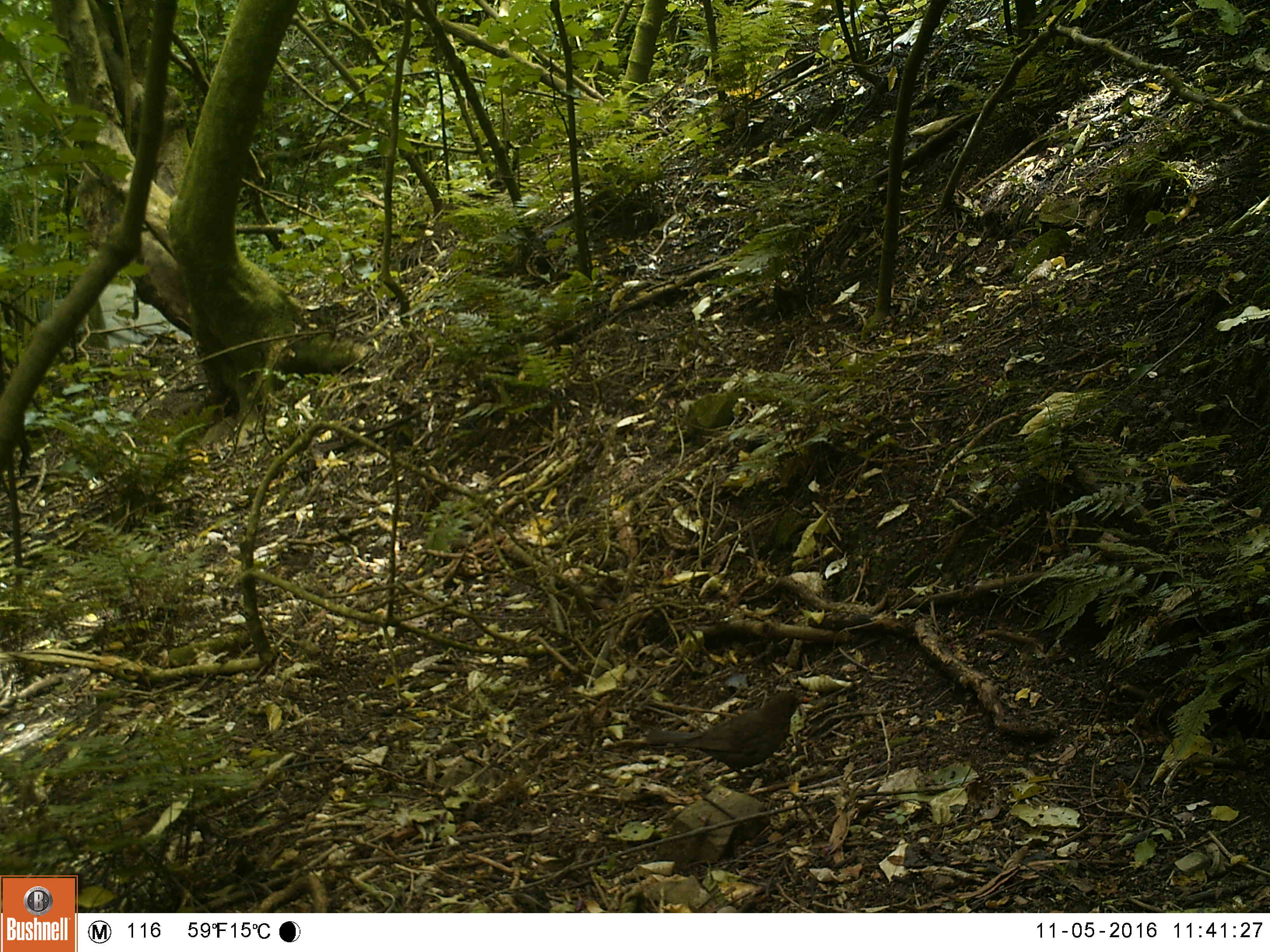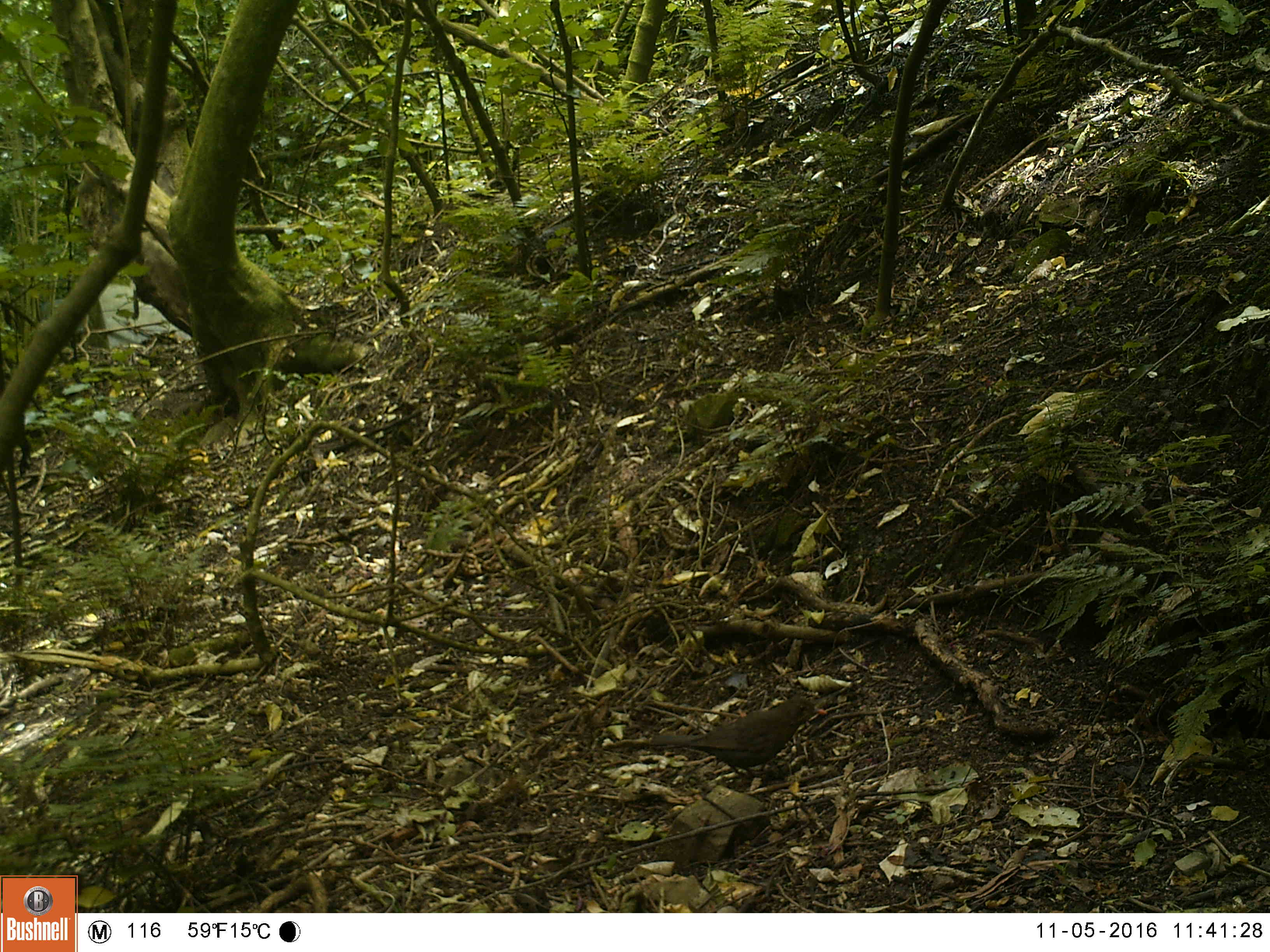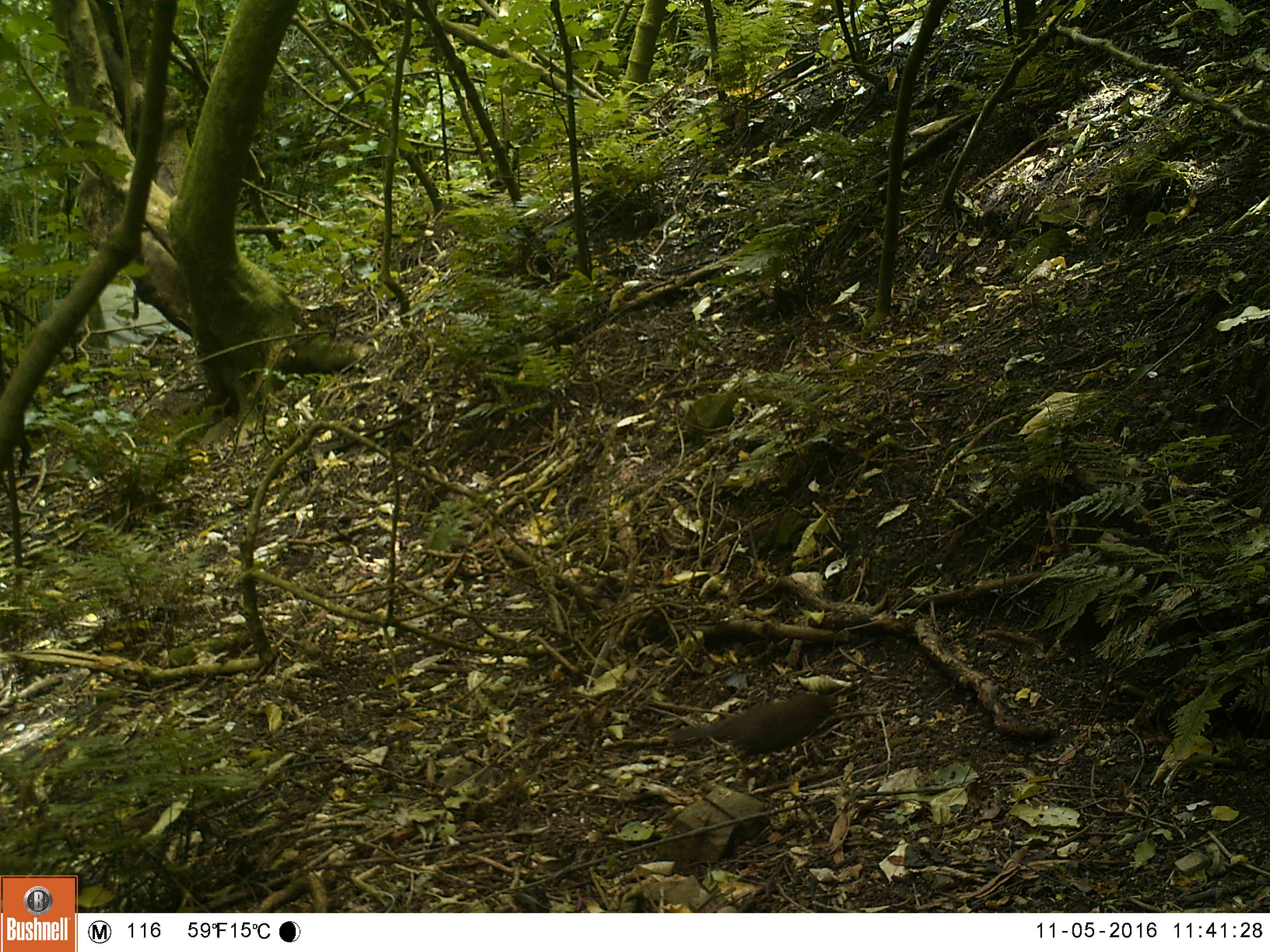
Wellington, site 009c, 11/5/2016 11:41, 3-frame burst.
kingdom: Animalia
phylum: Chordata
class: Aves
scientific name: Aves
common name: bird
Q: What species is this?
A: Bird (Aves).